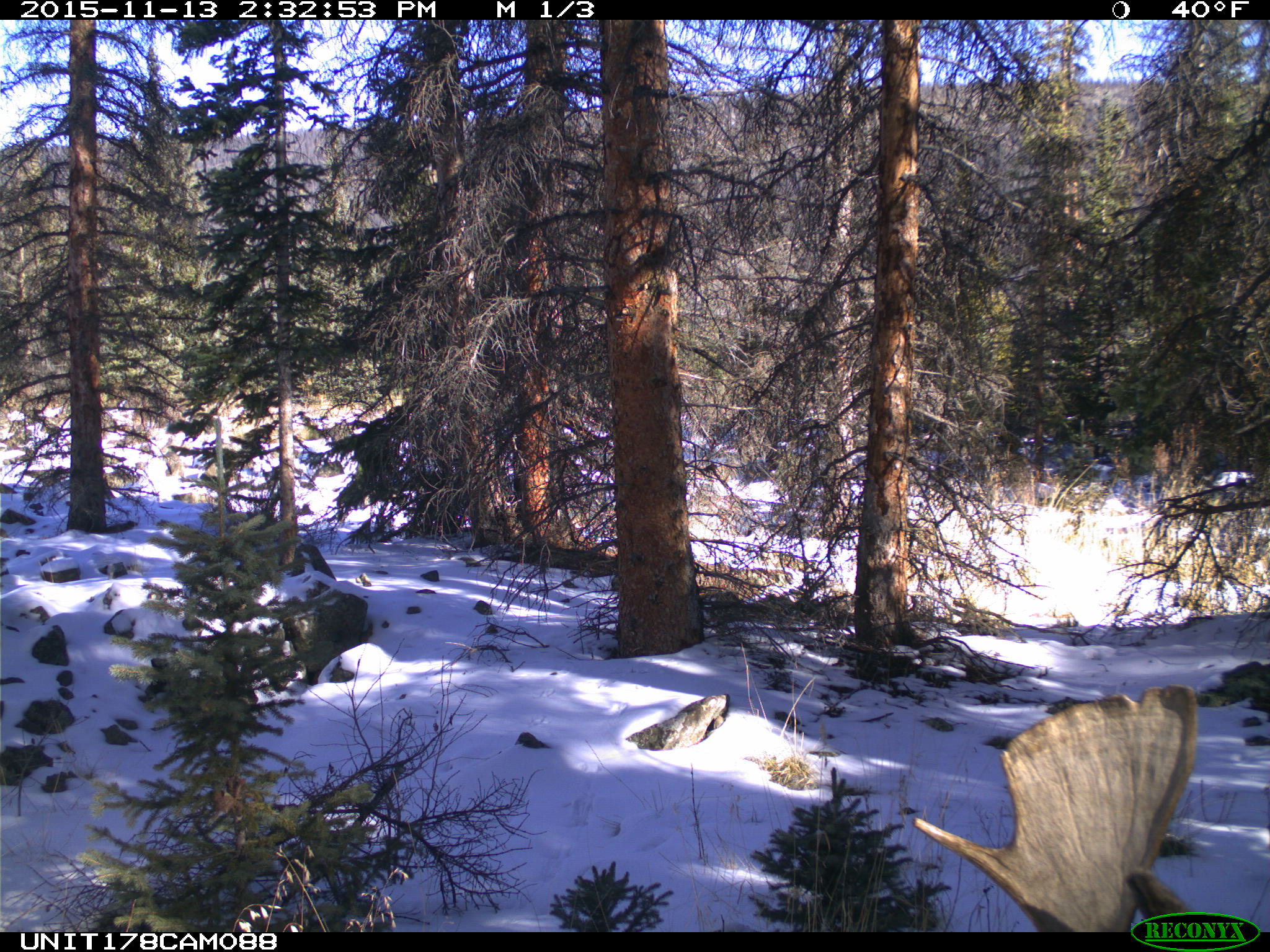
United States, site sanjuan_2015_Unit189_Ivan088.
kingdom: Animalia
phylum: Chordata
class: Mammalia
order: Artiodactyla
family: Cervidae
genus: Alces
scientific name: Alces alces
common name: moose